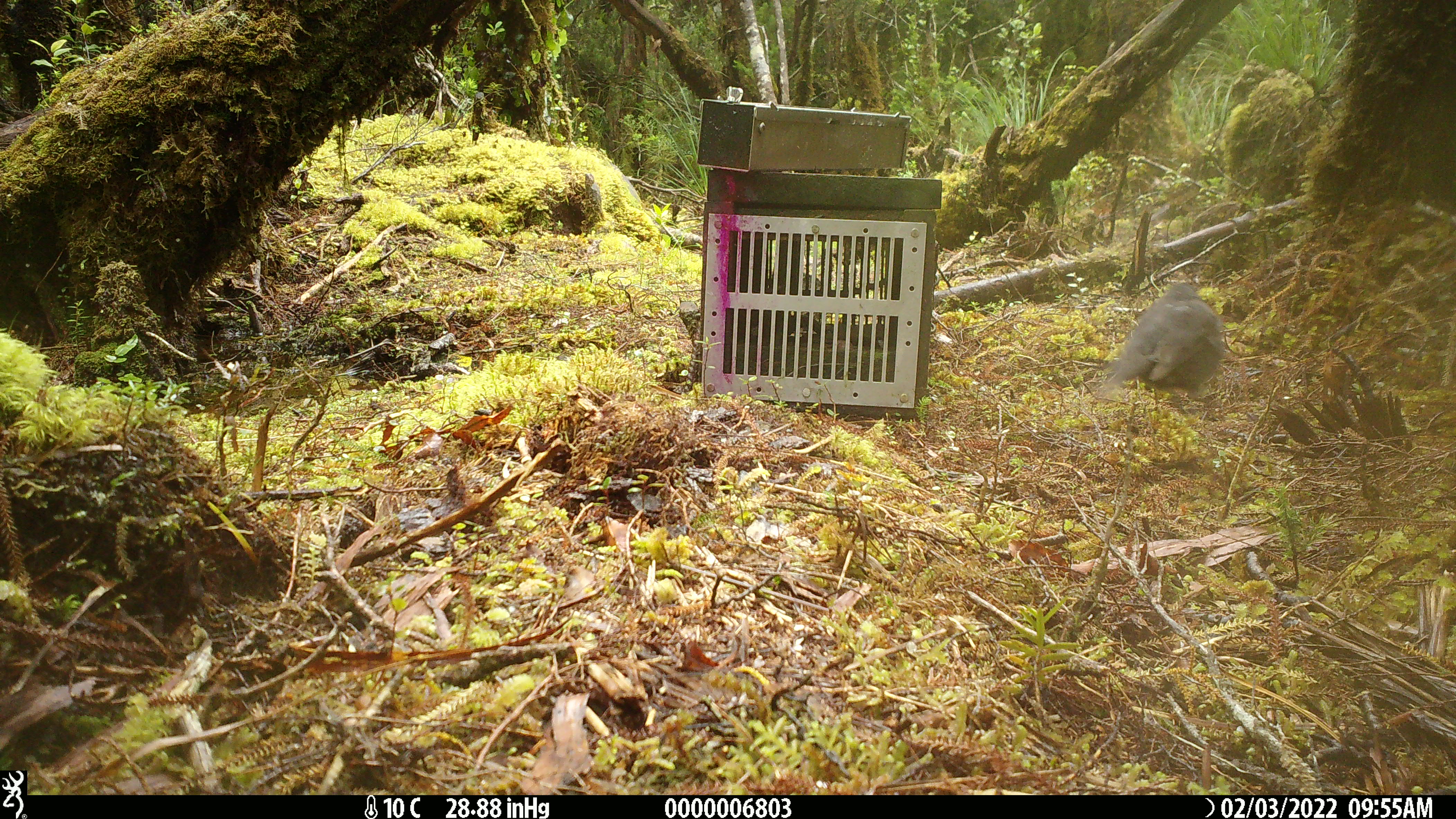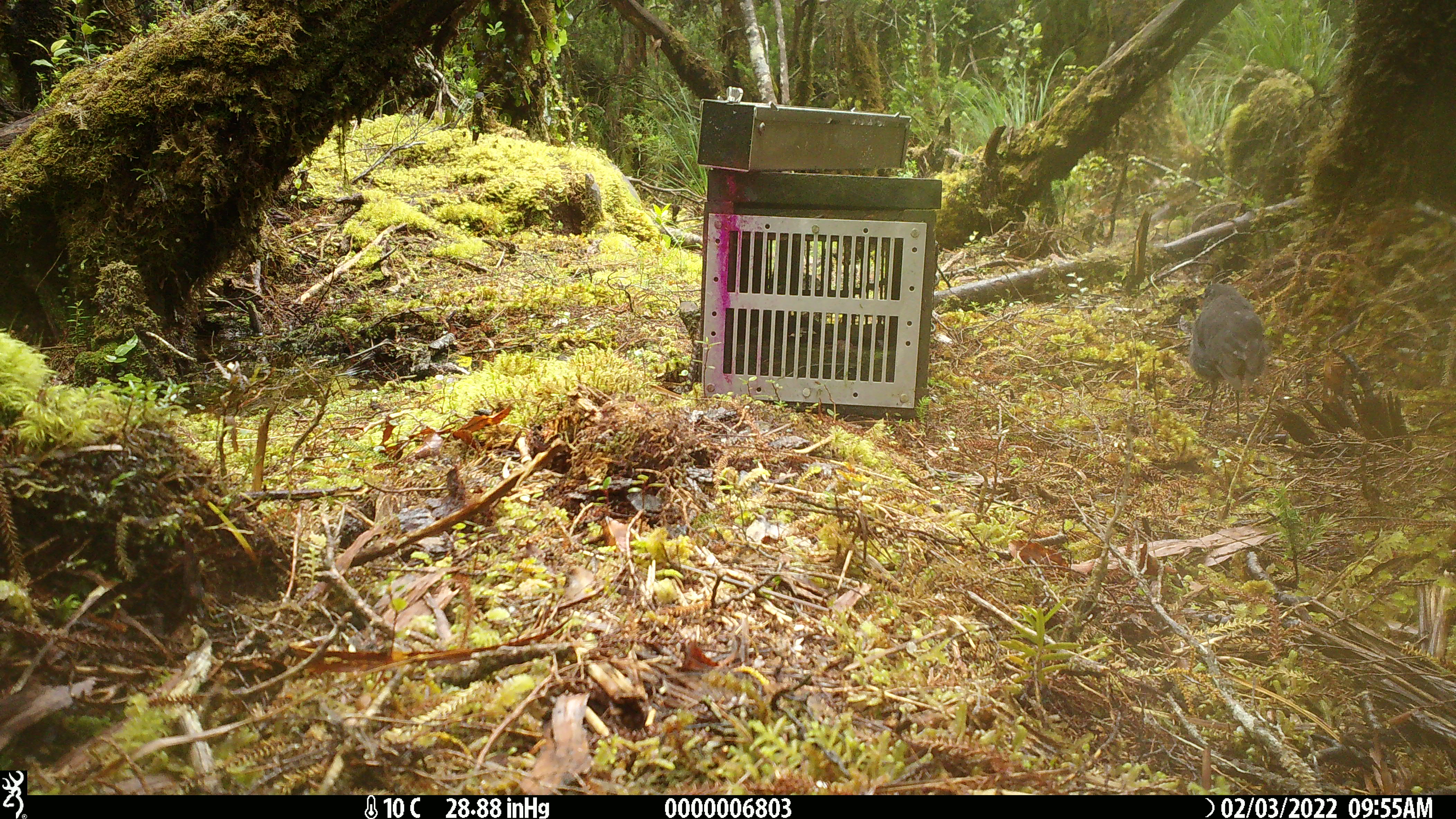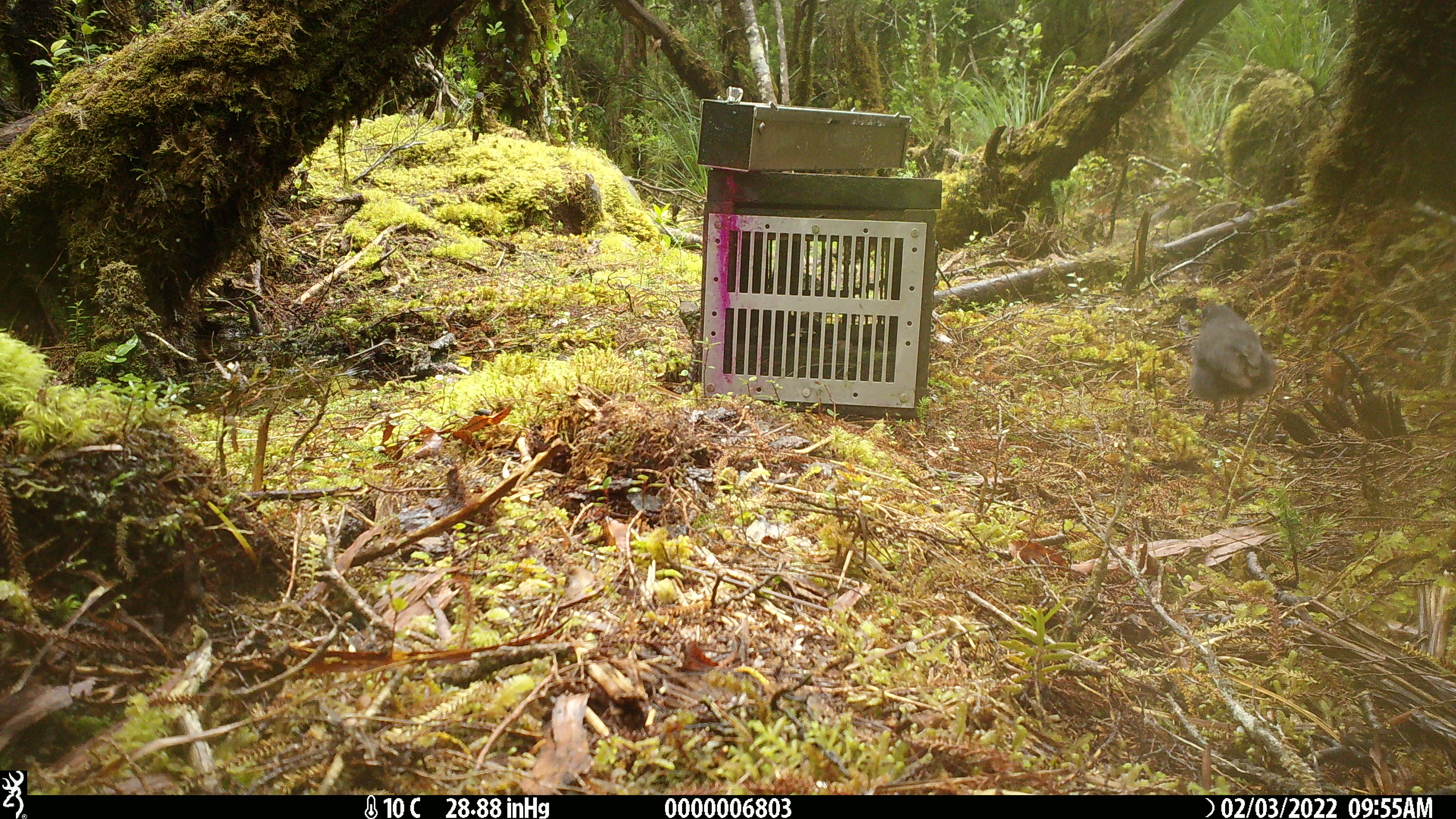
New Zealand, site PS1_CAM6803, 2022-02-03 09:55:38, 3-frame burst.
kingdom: Animalia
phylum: Chordata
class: Aves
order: Passeriformes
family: Petroicidae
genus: Petroica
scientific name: Petroica australis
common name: new zealand robin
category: robin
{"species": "robin (new zealand robin) (Petroica australis)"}